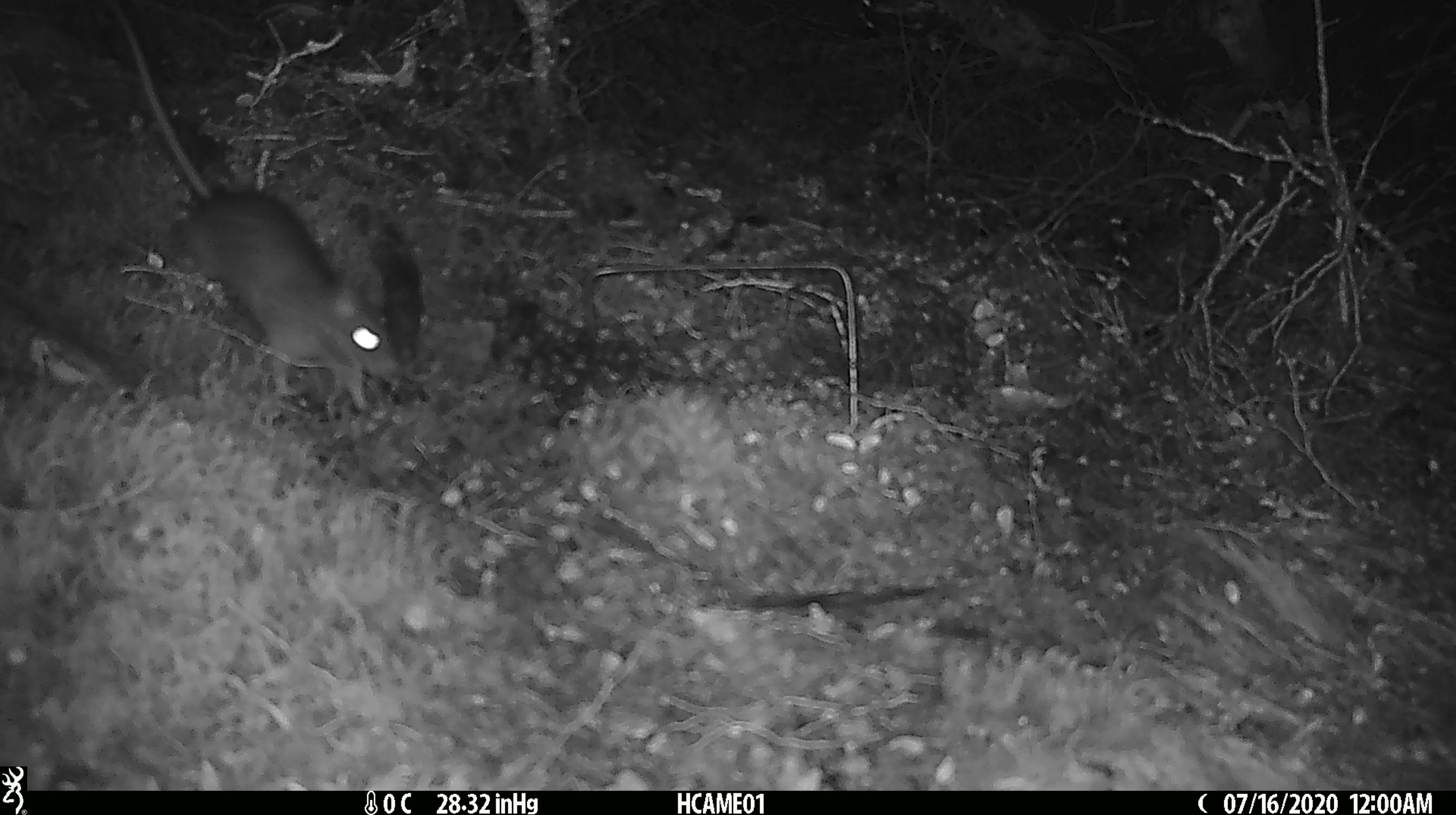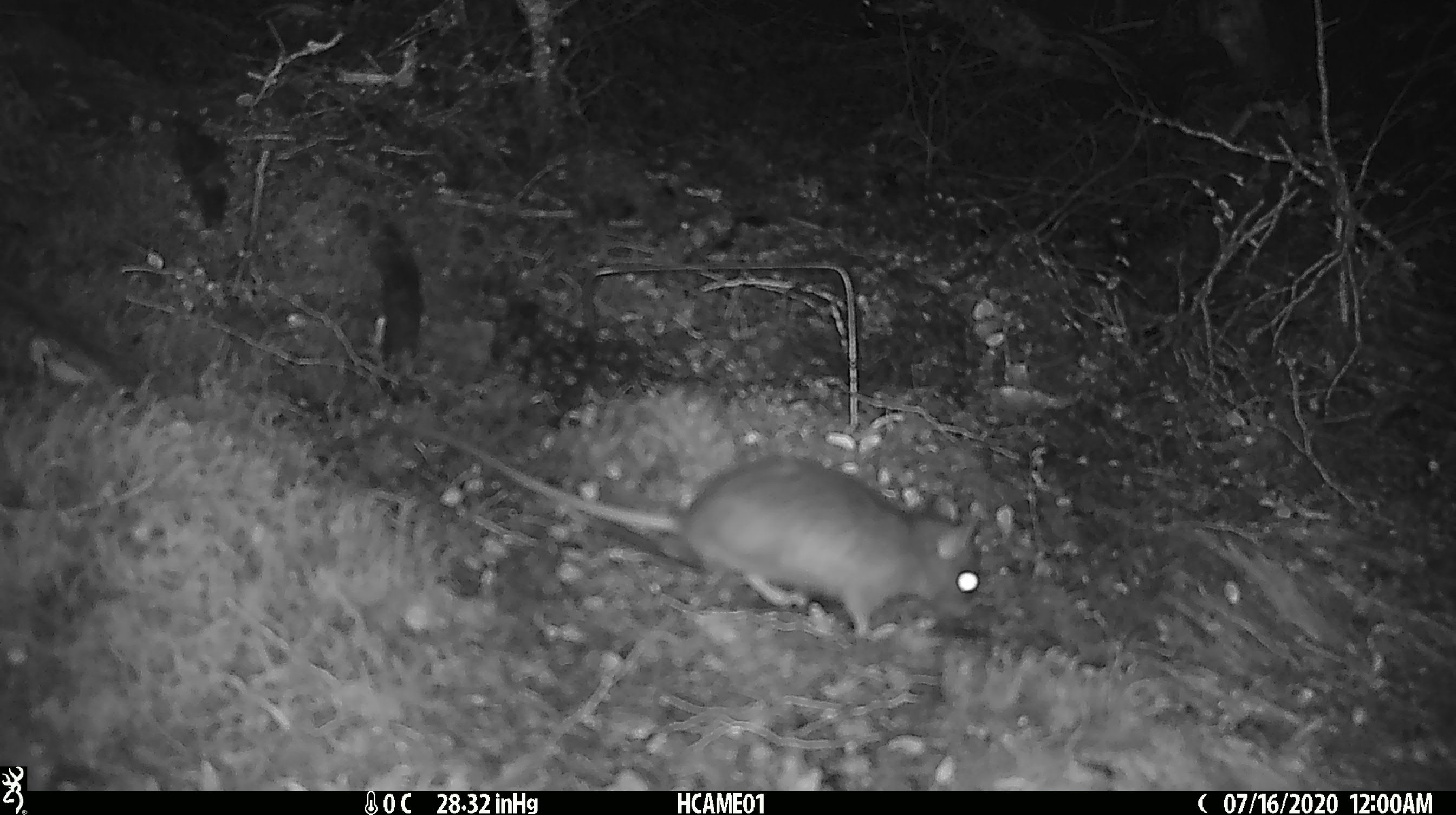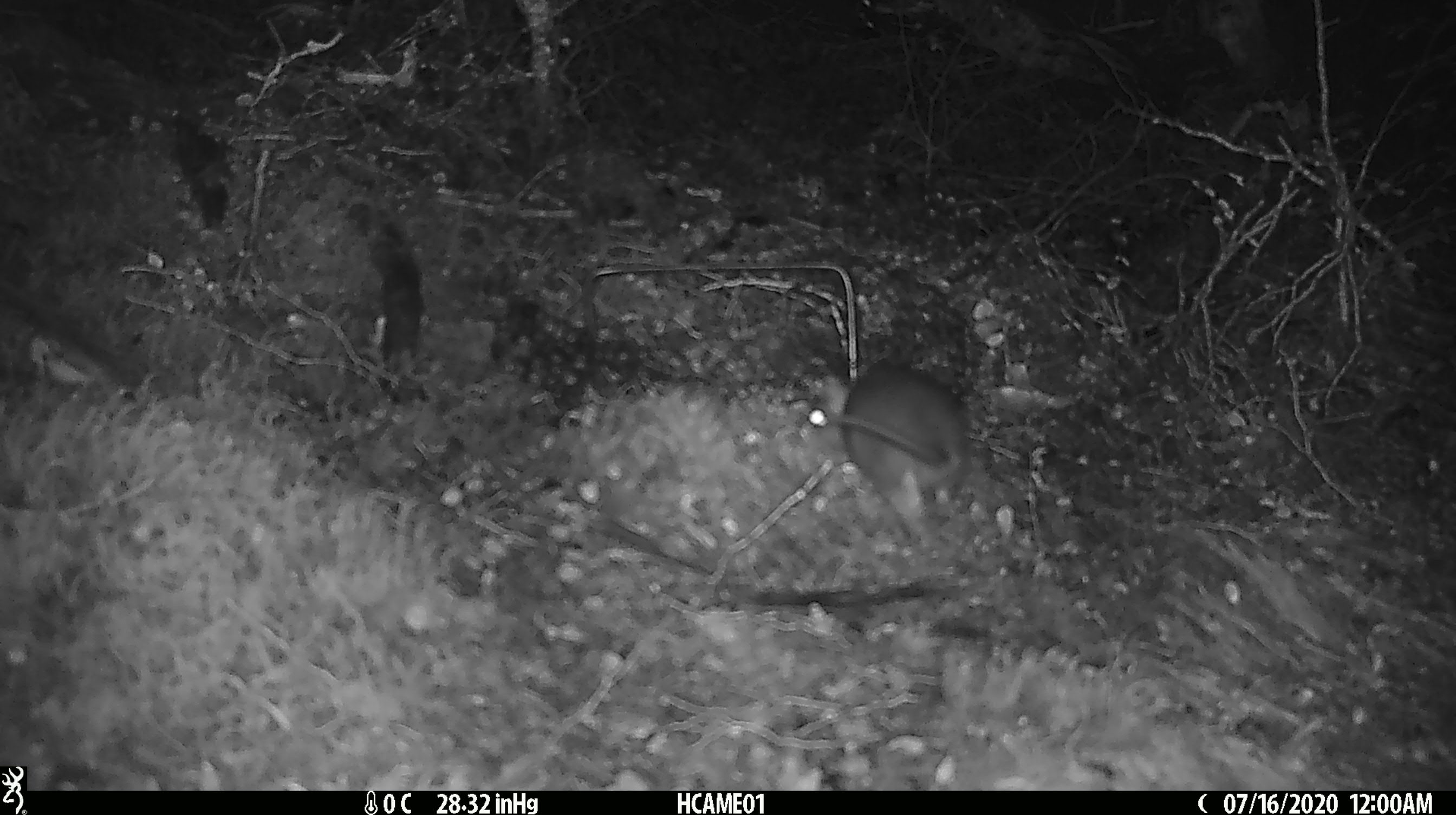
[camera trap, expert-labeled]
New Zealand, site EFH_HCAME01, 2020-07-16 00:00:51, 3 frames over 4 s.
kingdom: Animalia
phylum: Chordata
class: Mammalia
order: Rodentia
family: Muridae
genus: Rattus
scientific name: Rattus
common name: rat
Rat (Rattus).